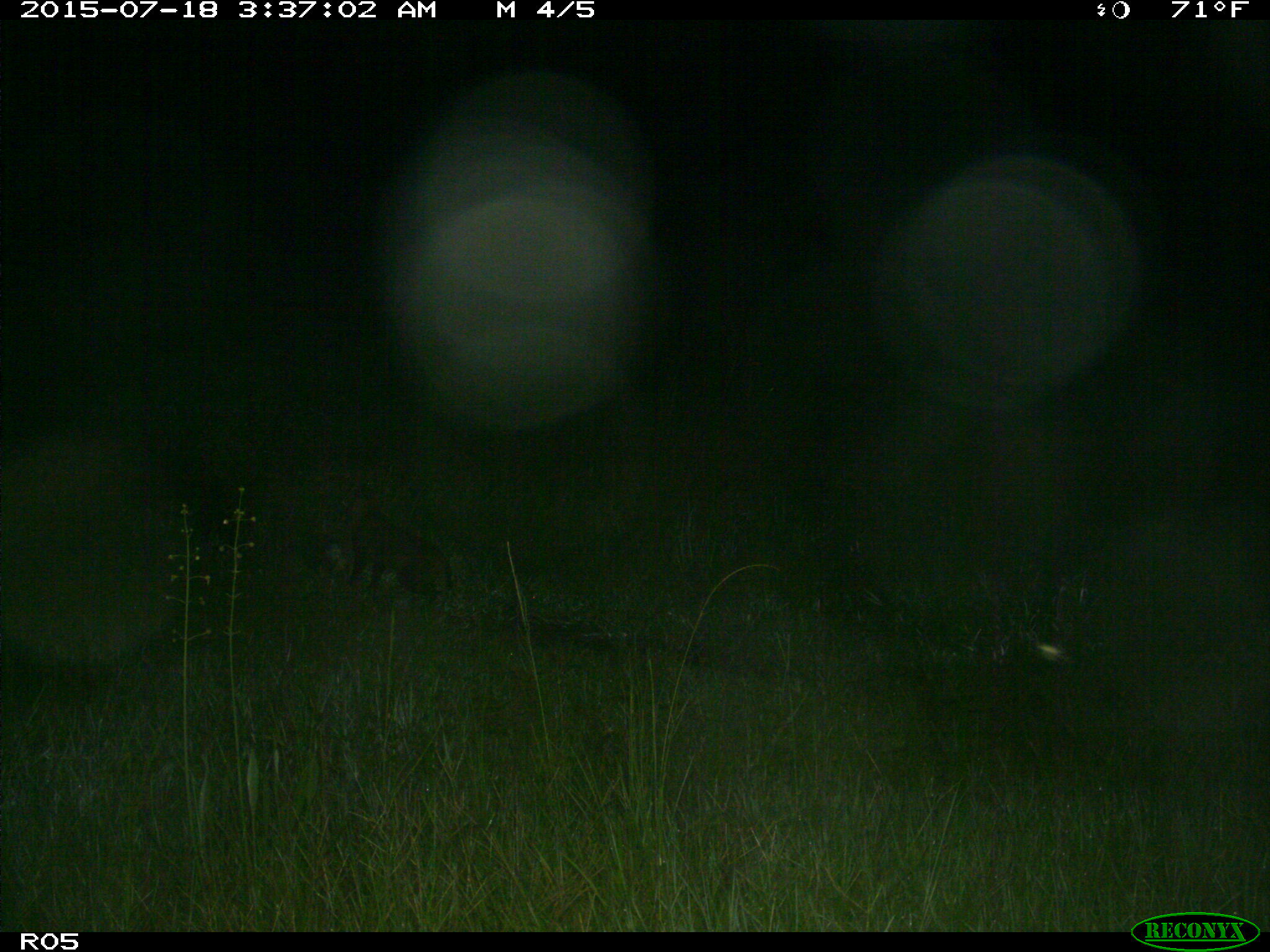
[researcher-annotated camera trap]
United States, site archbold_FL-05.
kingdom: Animalia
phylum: Chordata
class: Mammalia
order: Carnivora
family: Felidae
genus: Lynx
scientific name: Lynx rufus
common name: bobcat